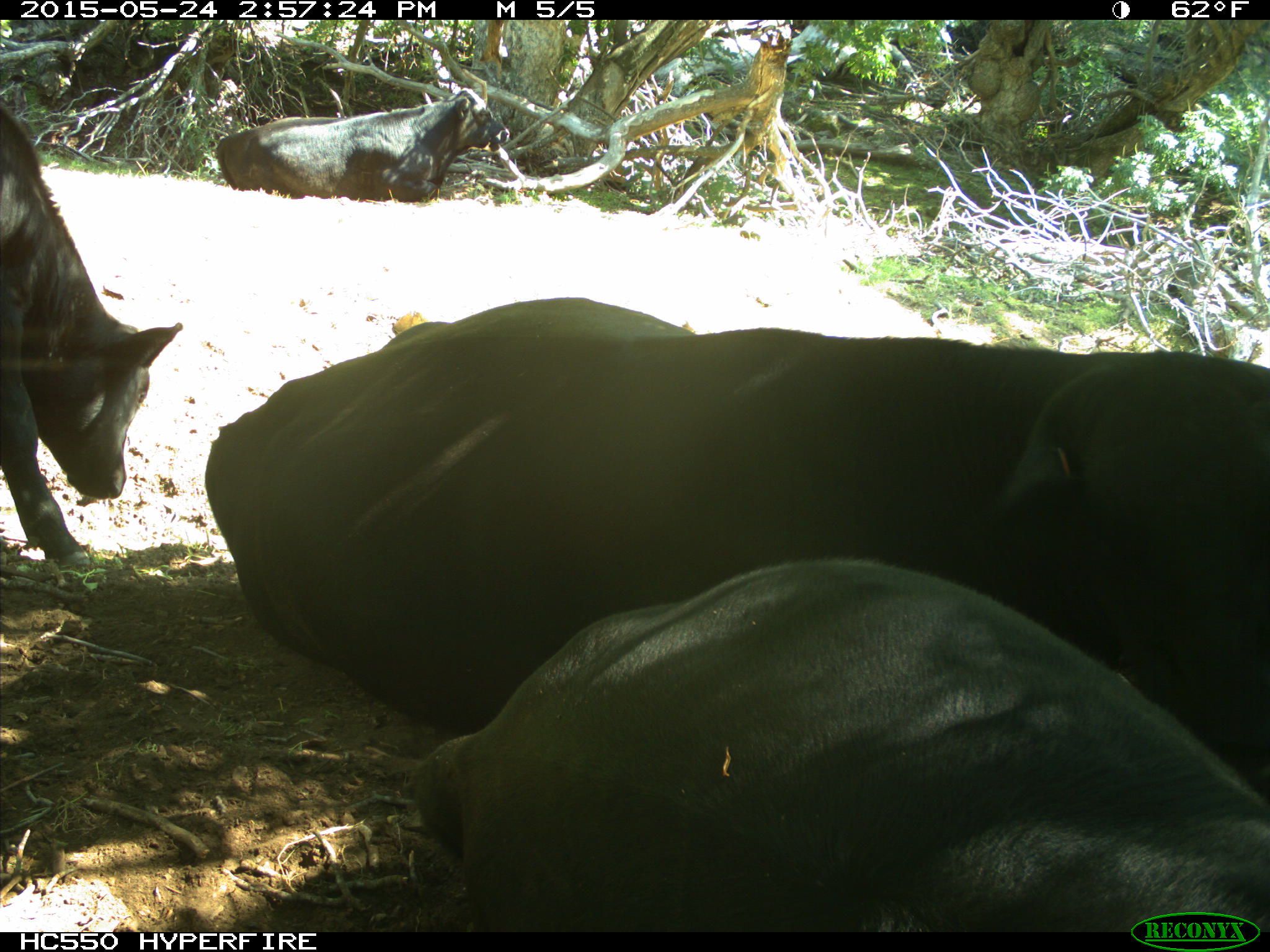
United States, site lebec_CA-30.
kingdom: Animalia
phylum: Chordata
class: Mammalia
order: Artiodactyla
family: Bovidae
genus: Bos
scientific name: Bos taurus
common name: domestic cow